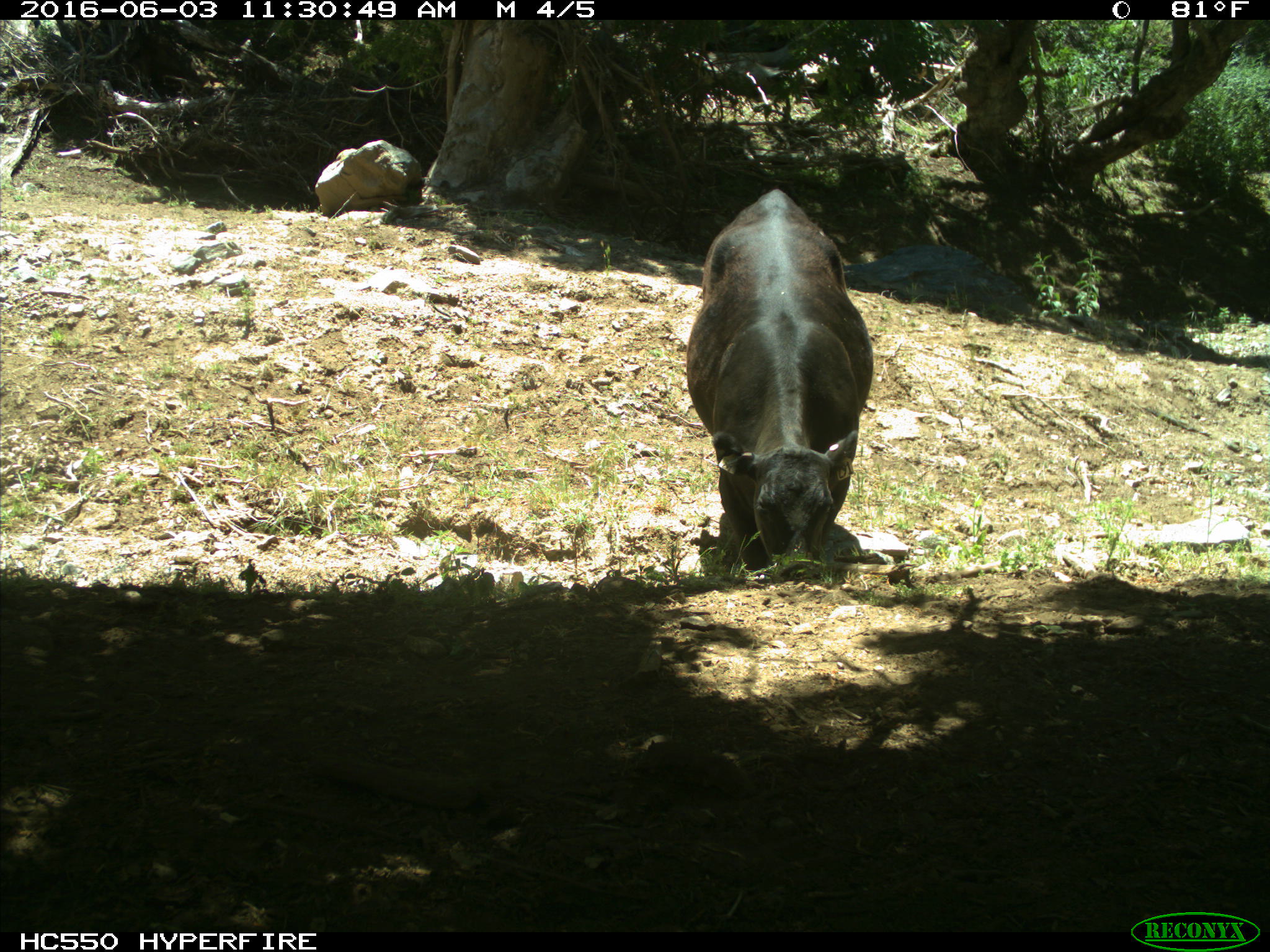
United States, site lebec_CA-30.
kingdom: Animalia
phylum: Chordata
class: Mammalia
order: Artiodactyla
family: Bovidae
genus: Bos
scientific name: Bos taurus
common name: domestic cow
Bos taurus (domestic cow).